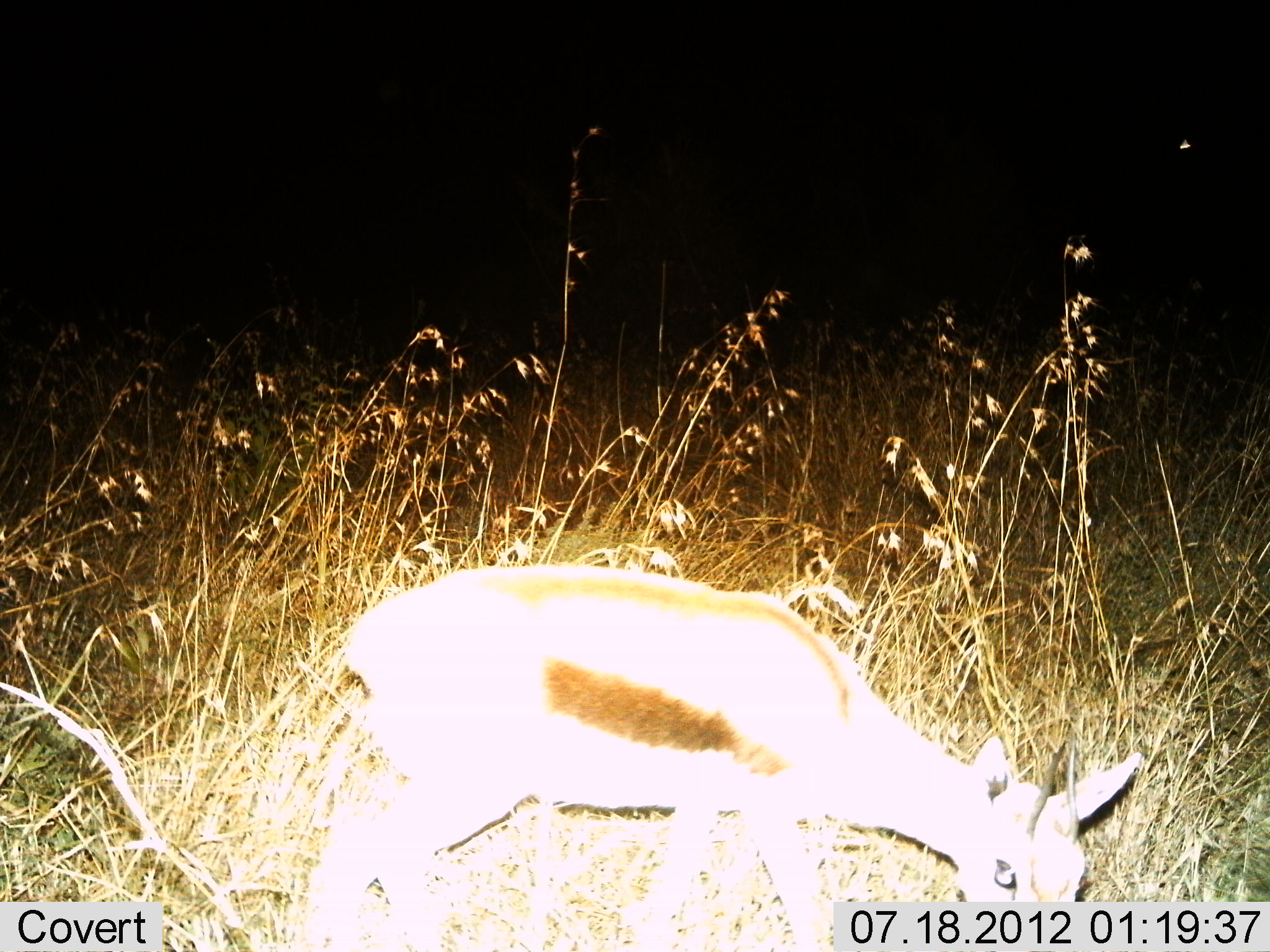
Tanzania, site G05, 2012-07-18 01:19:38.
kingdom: Animalia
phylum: Chordata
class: Mammalia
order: Artiodactyla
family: Bovidae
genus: Eudorcas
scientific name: Eudorcas thomsonii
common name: thomson's gazelle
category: gazellethomsons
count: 1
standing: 10%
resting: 0%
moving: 20%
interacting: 0%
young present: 0%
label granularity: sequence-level